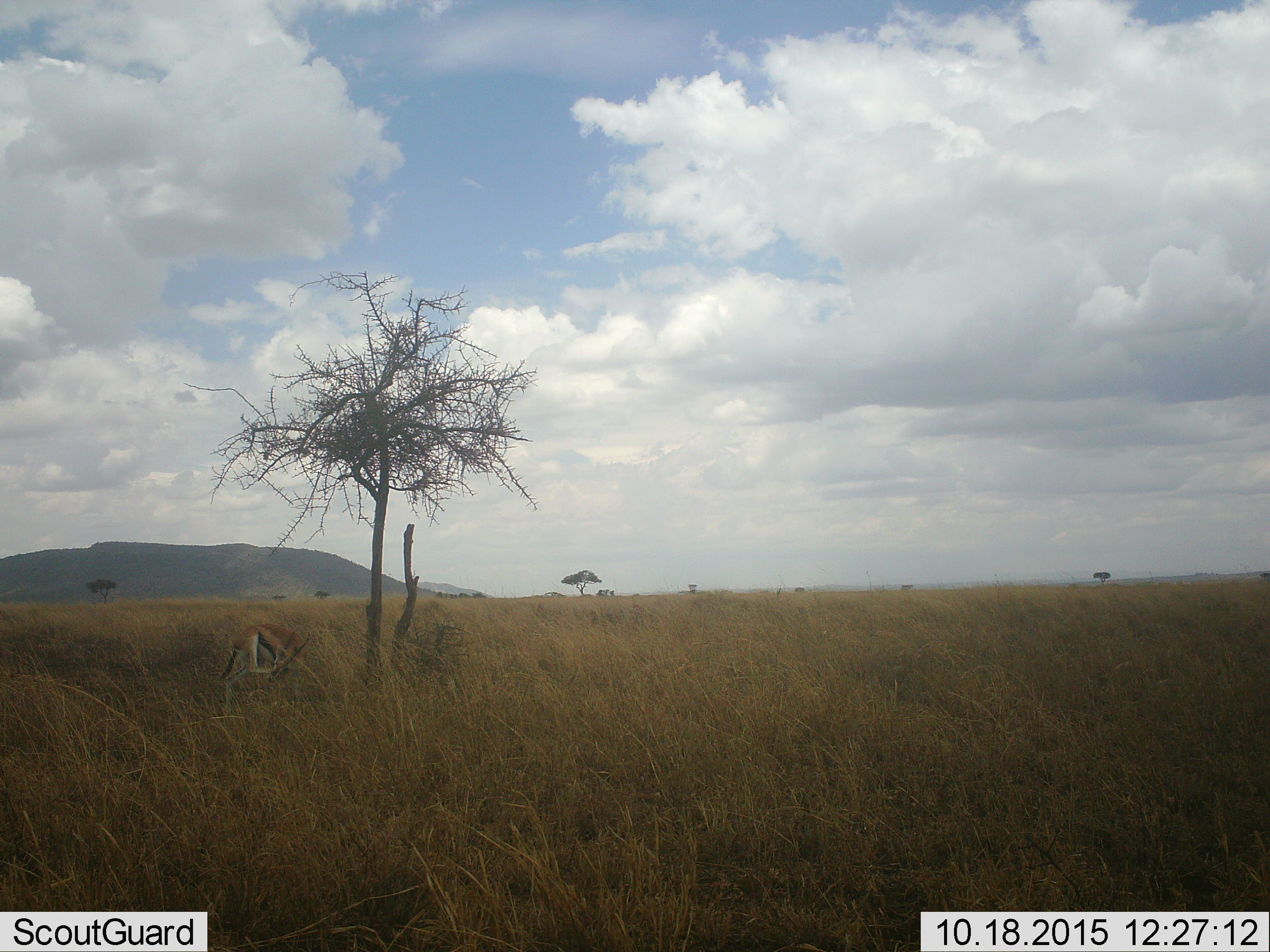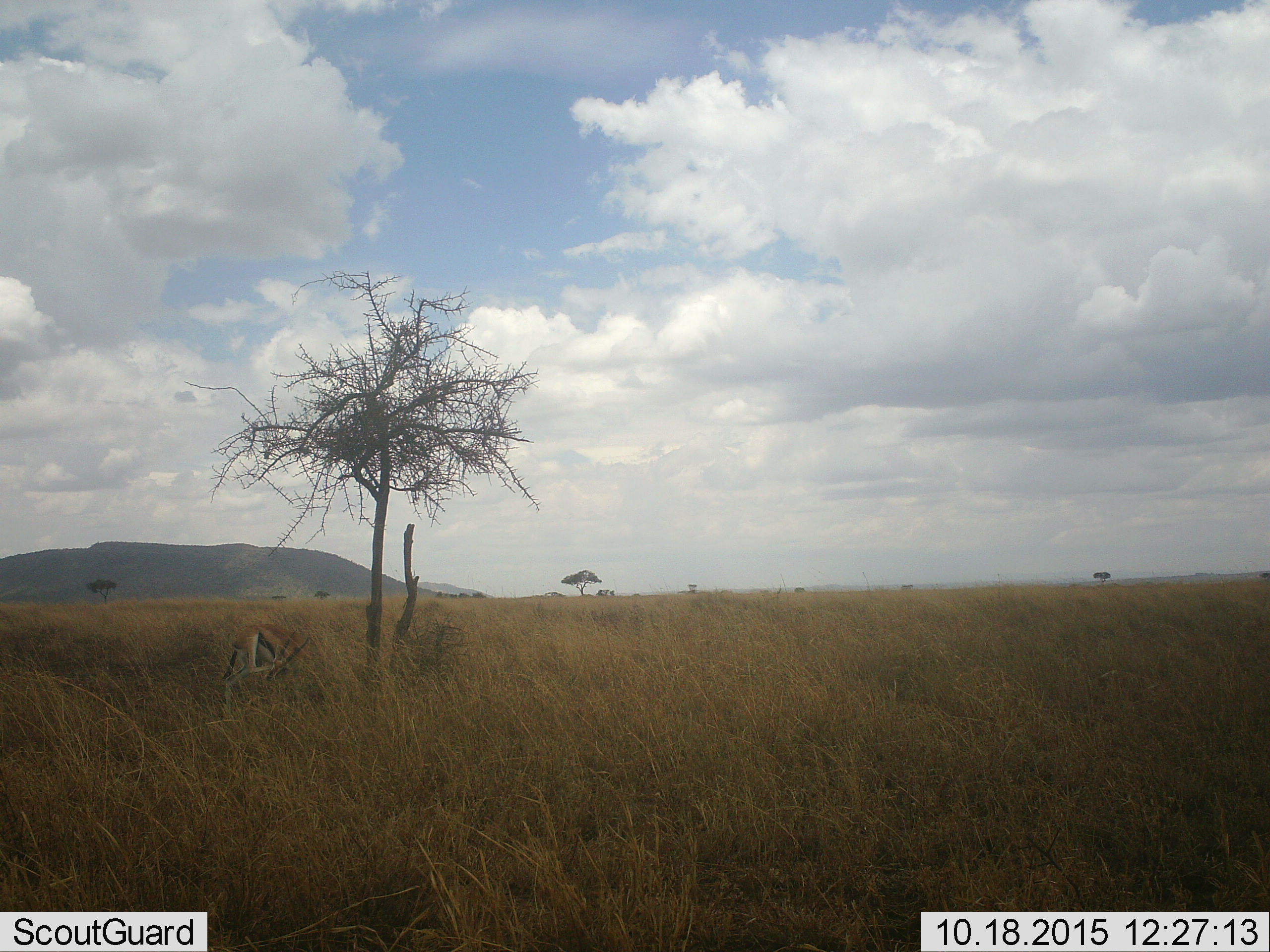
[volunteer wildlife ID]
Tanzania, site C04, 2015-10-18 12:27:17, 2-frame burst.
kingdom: Animalia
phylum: Chordata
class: Mammalia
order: Artiodactyla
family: Bovidae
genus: Eudorcas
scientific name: Eudorcas thomsonii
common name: thomson's gazelle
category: gazellethomsons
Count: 1.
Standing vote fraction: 67%.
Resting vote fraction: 20%.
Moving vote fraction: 7%.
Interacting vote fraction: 20%.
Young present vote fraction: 0%.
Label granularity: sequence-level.